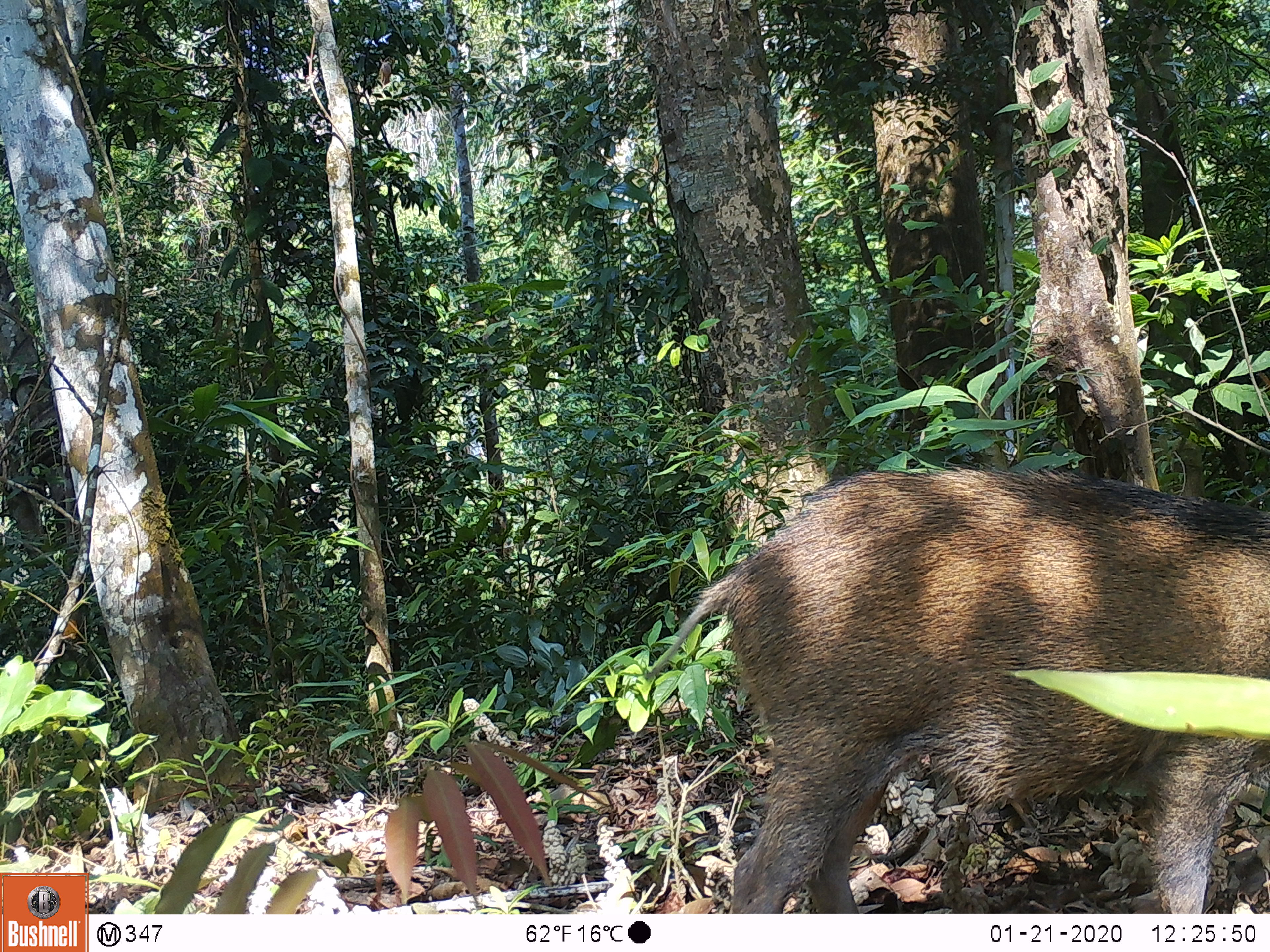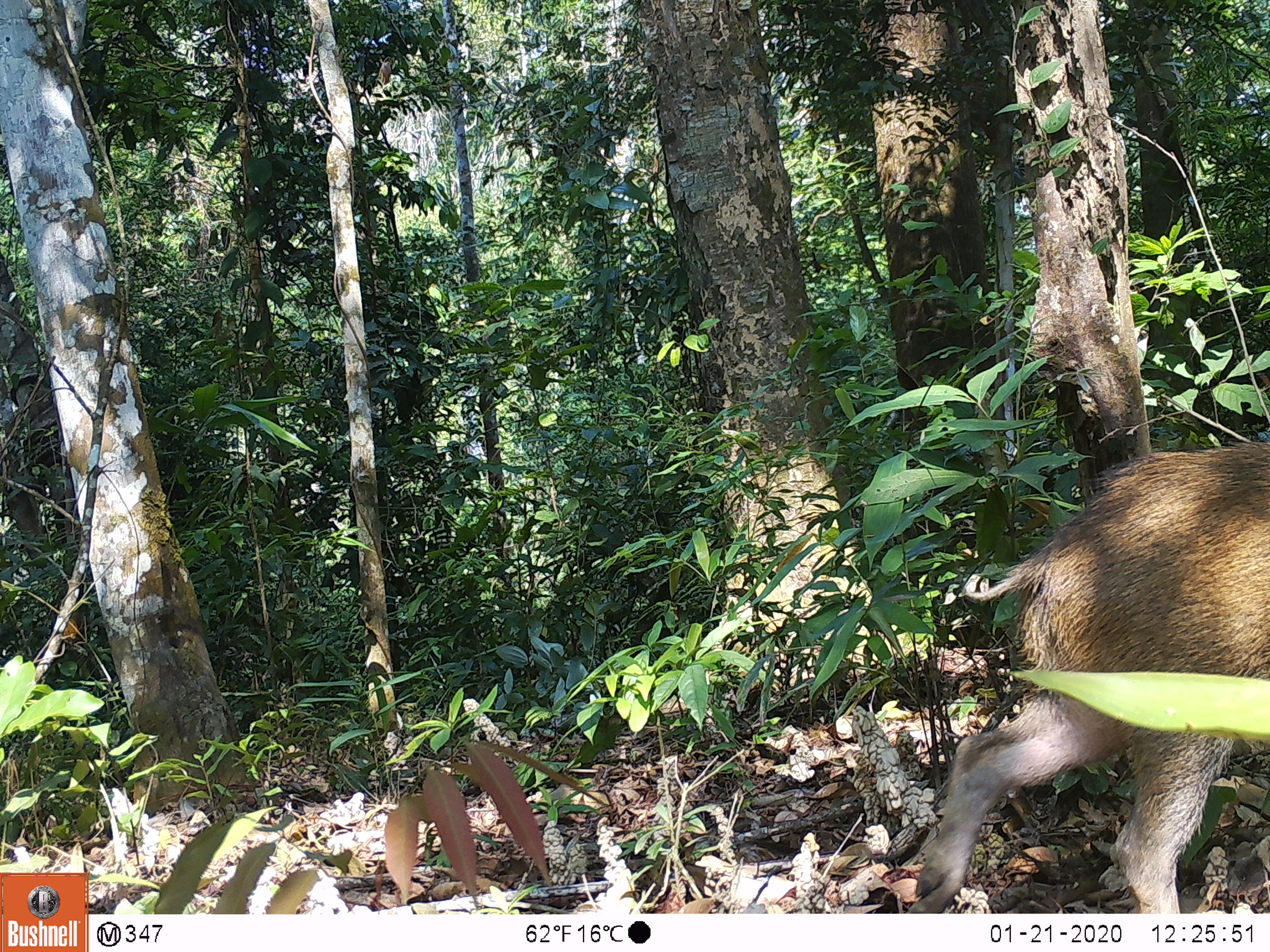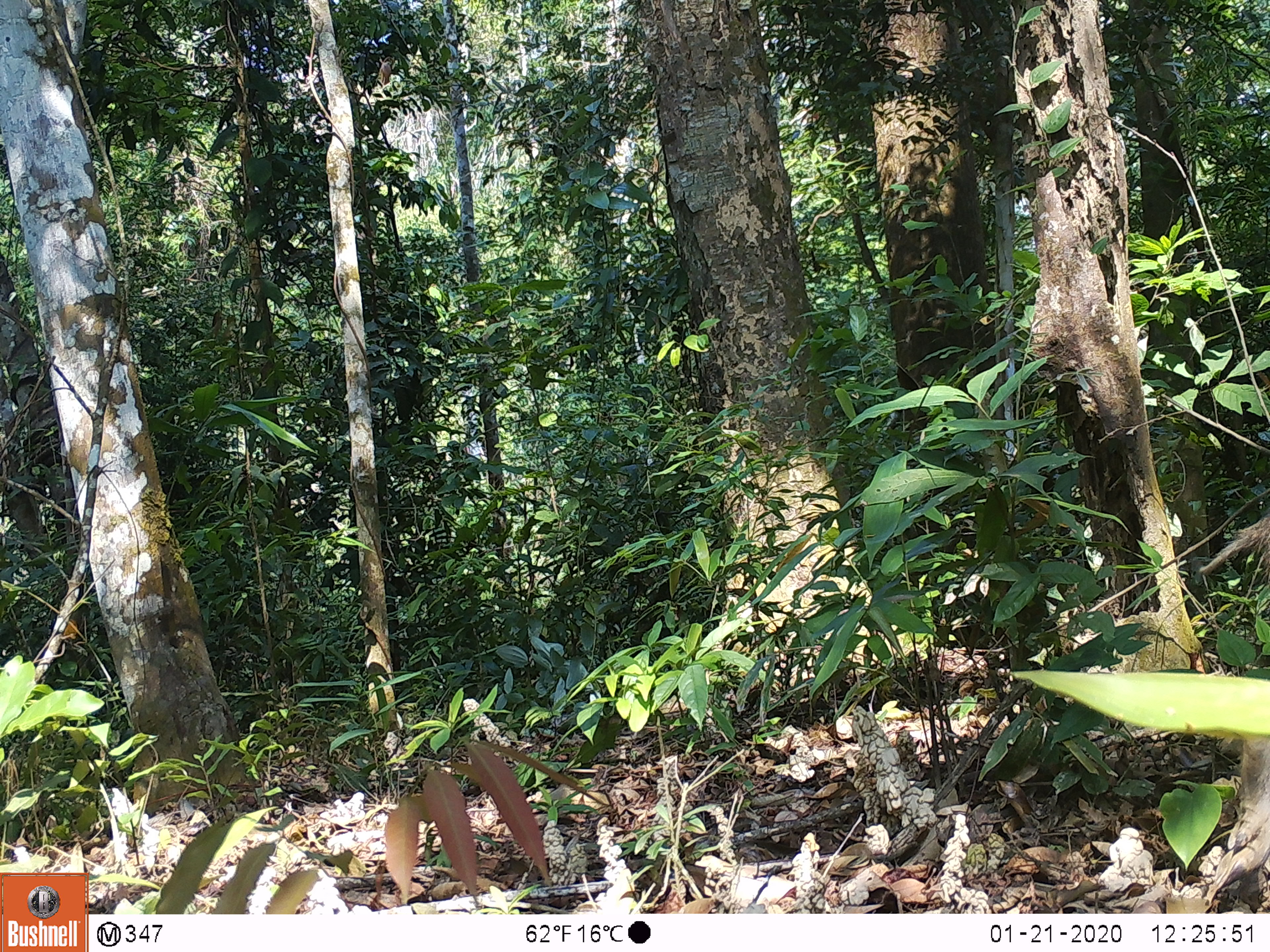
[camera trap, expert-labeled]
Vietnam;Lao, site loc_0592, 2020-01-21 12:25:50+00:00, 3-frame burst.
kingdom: Animalia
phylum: Chordata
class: Mammalia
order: Artiodactyla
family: Suidae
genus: Sus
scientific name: Sus scrofa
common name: eurasian wild pig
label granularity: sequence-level